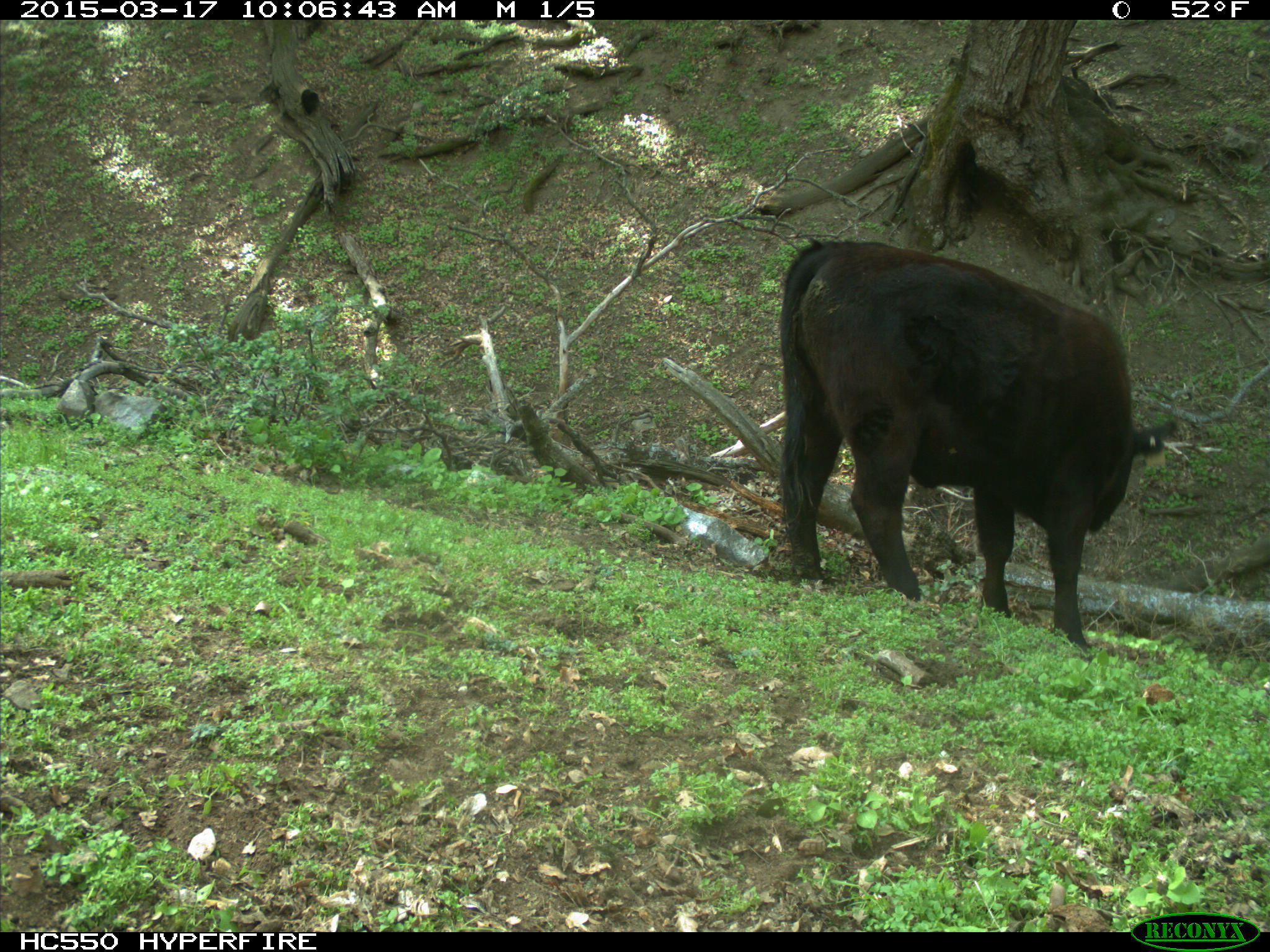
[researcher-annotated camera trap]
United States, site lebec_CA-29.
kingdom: Animalia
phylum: Chordata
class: Mammalia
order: Artiodactyla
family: Bovidae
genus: Bos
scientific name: Bos taurus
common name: domestic cow